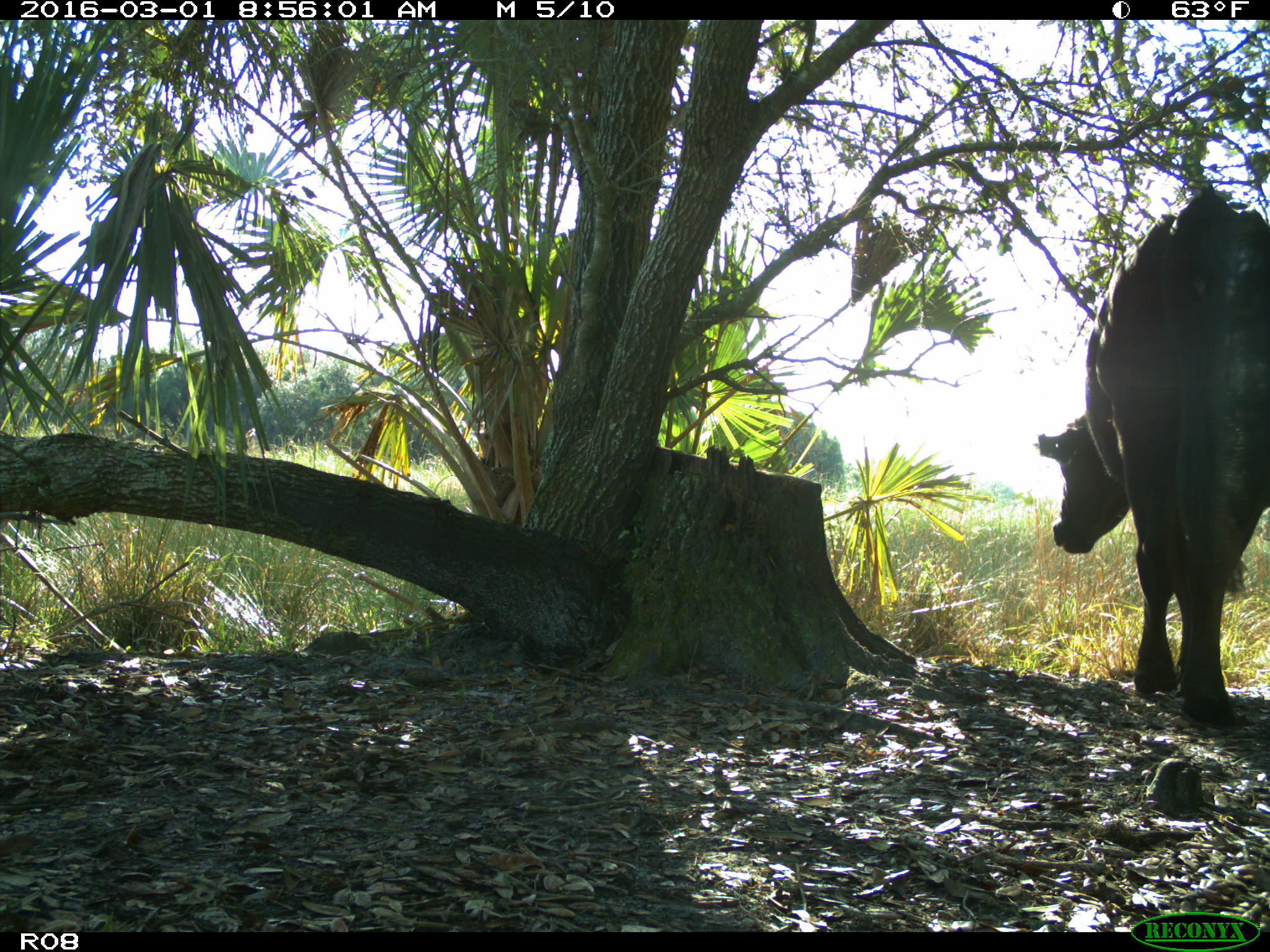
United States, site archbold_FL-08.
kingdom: Animalia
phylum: Chordata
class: Mammalia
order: Artiodactyla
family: Bovidae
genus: Bos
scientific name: Bos taurus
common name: domestic cow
Bos taurus (domestic cow).